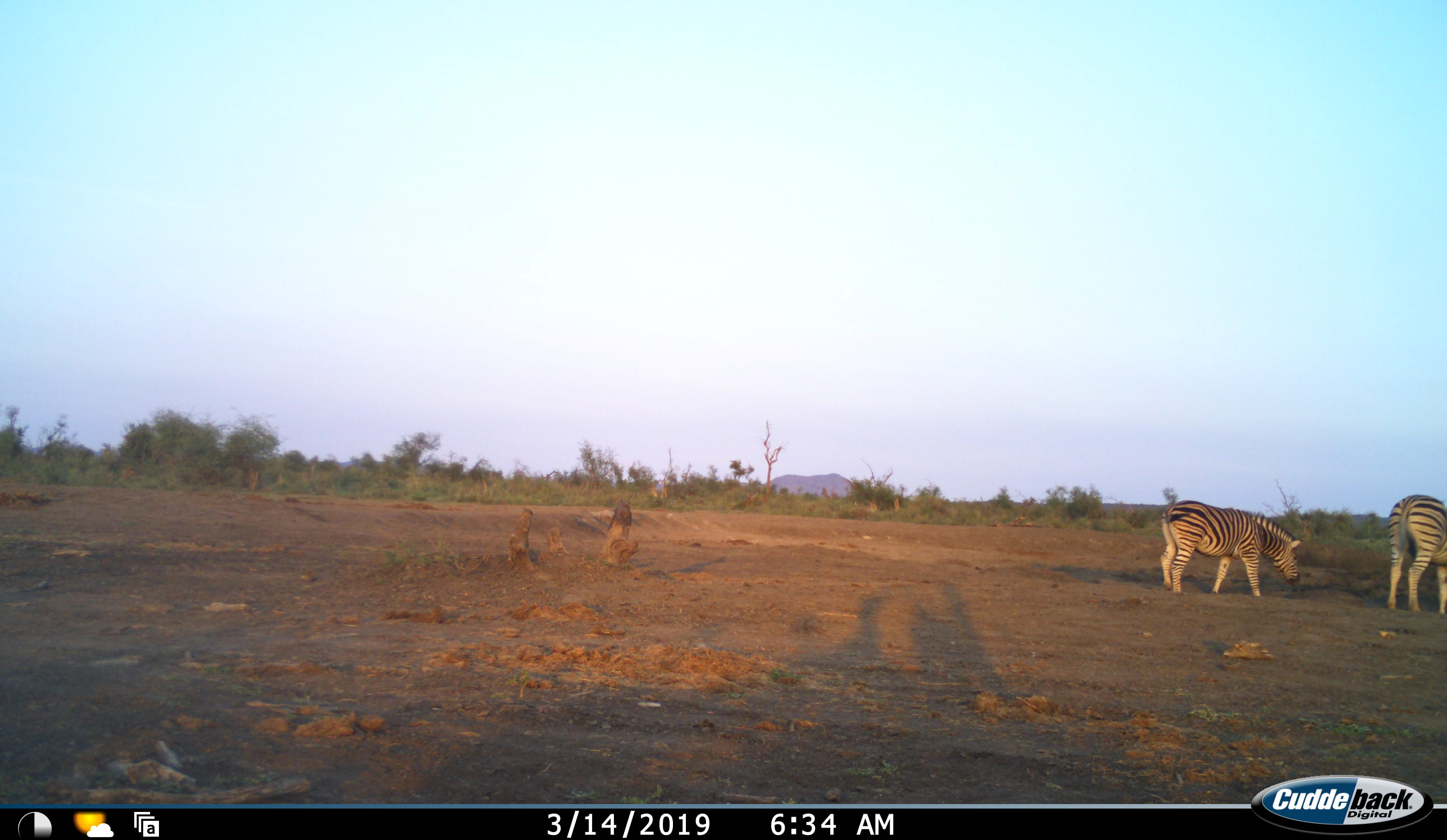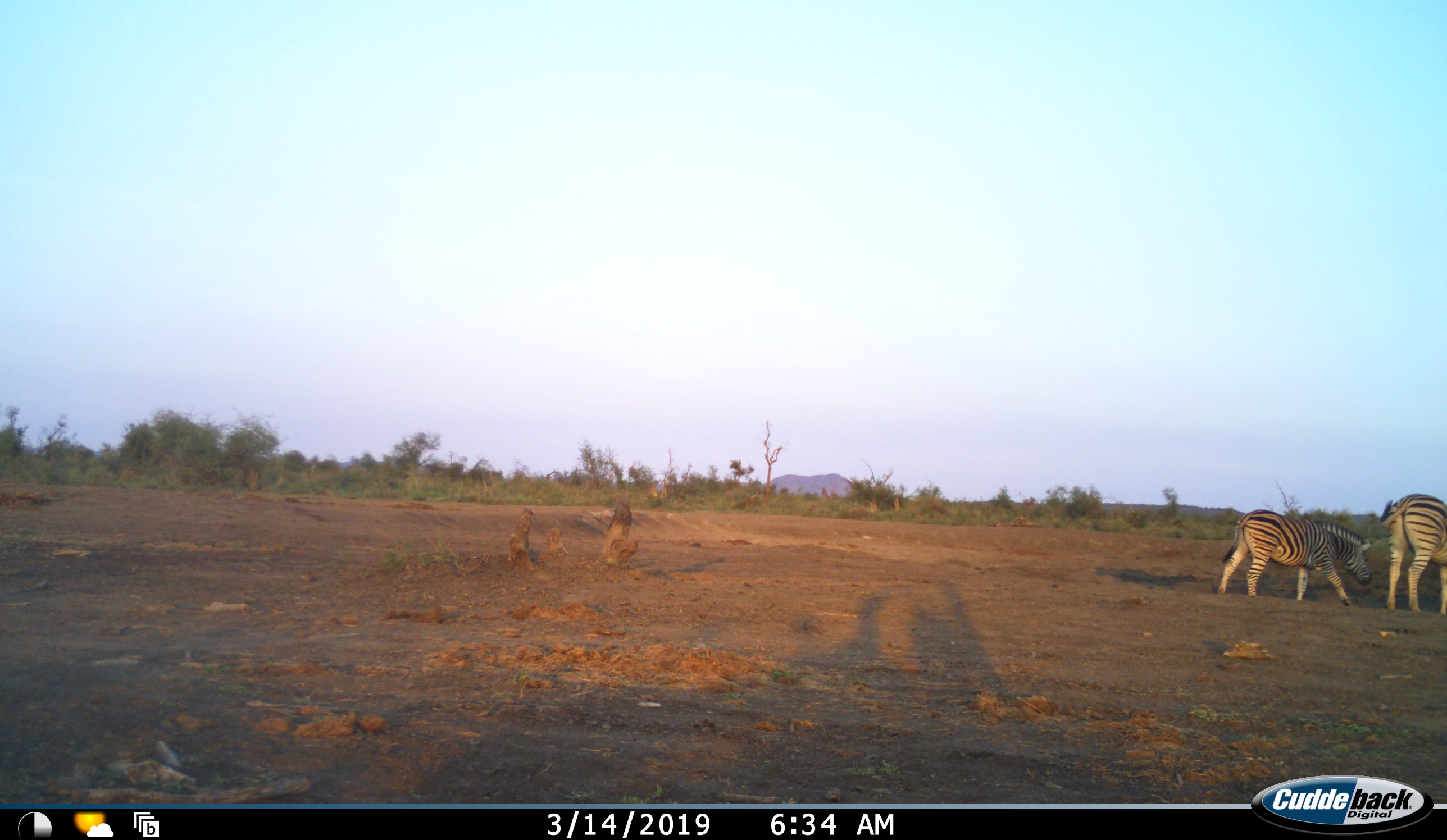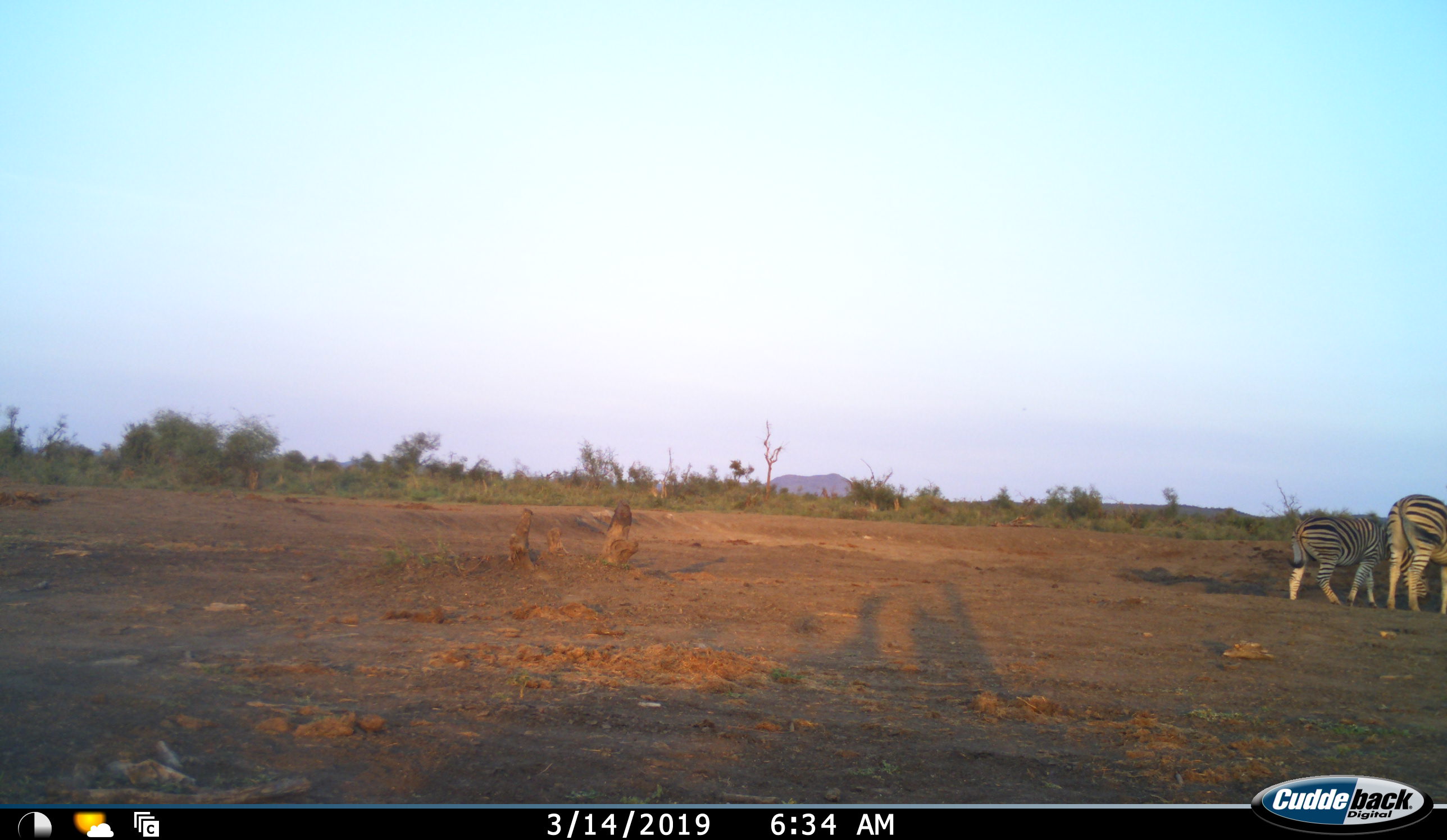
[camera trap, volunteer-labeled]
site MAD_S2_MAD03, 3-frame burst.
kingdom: Animalia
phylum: Chordata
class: Mammalia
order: Perissodactyla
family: Equidae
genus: Equus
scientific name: Equus quagga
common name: plains zebra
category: zebraplains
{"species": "zebraplains (plains zebra) (Equus quagga)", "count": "2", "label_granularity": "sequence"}